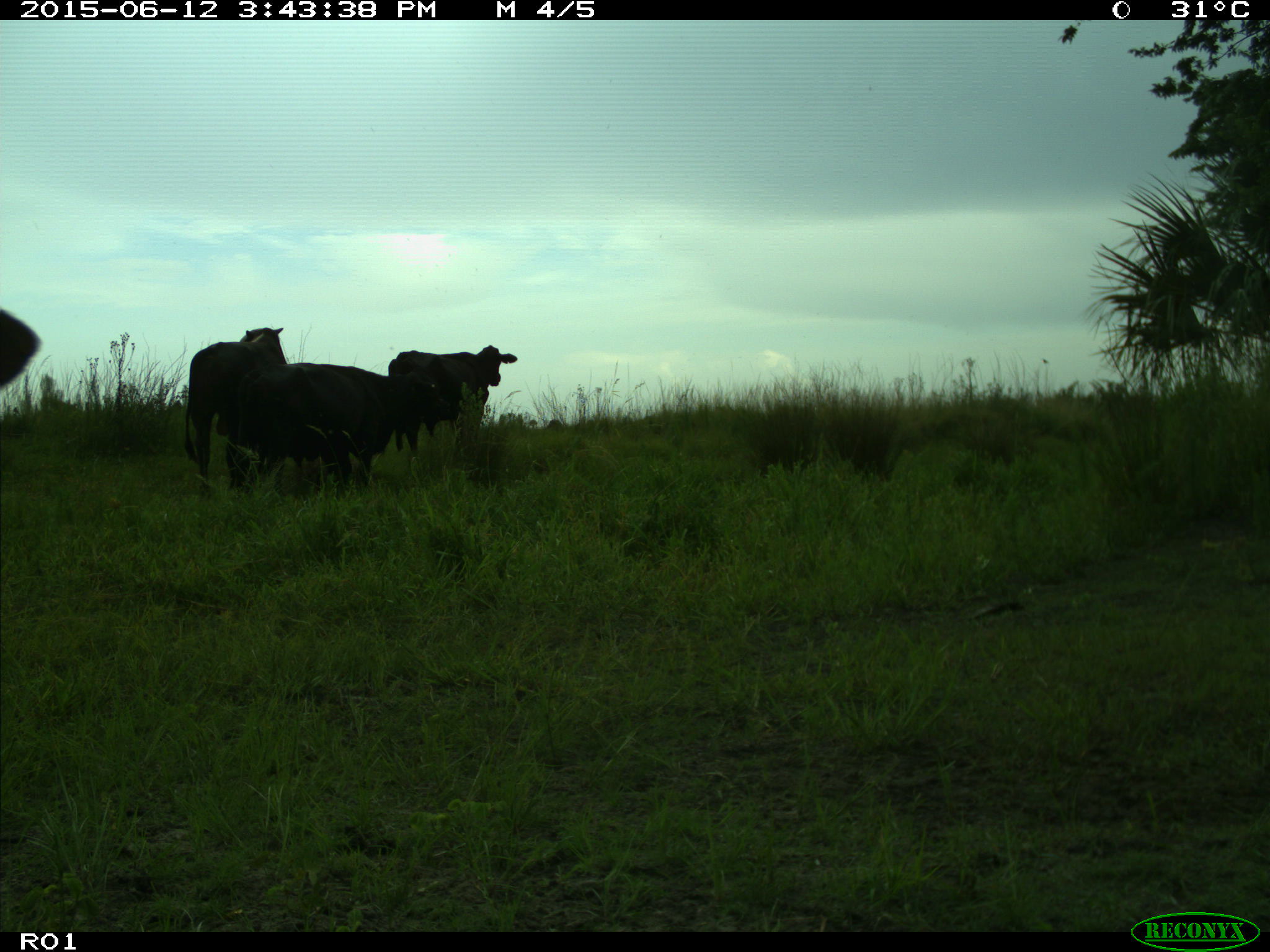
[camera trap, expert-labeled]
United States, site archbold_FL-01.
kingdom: Animalia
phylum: Chordata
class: Mammalia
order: Artiodactyla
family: Bovidae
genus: Bos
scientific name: Bos taurus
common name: domestic cow